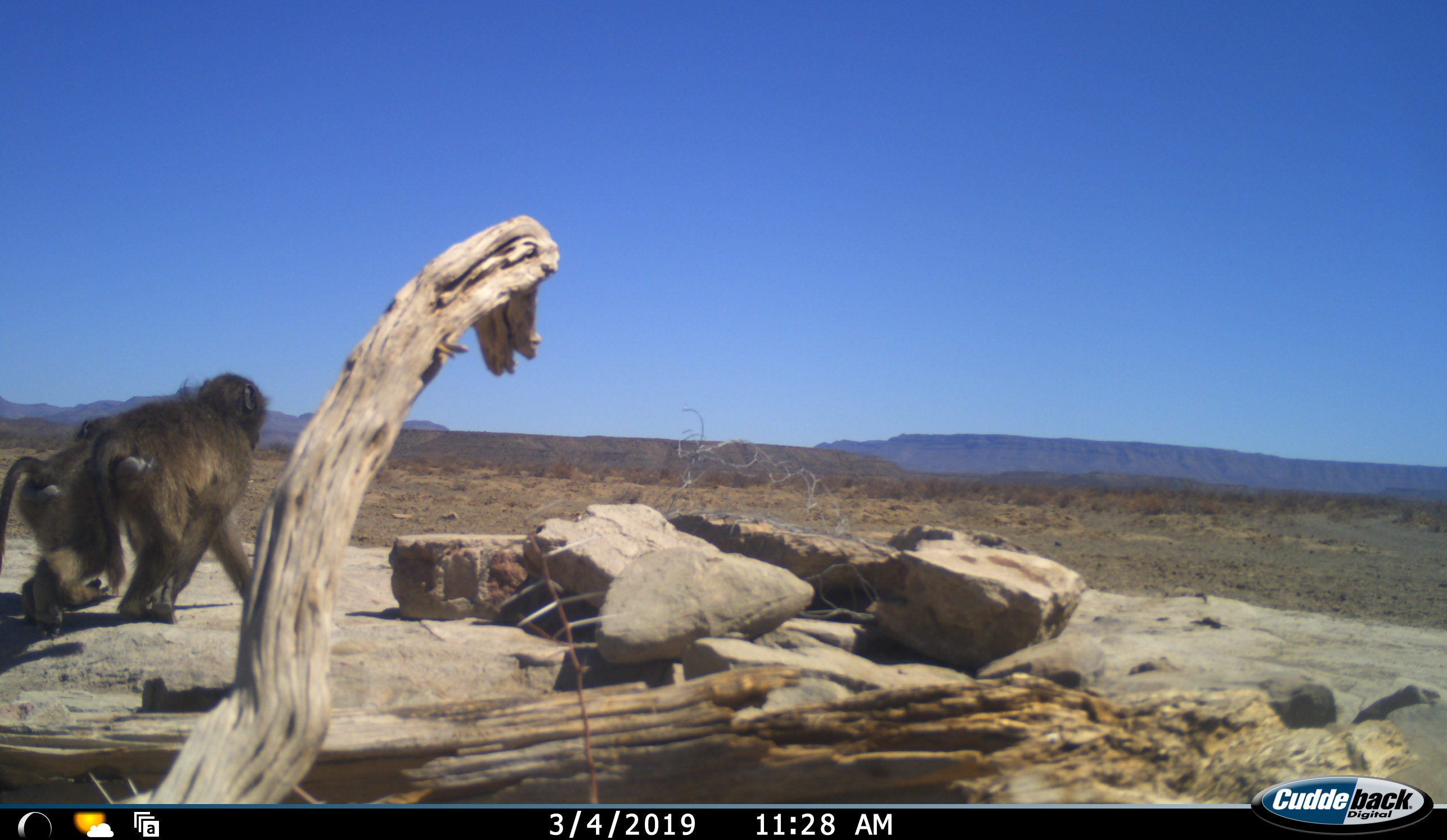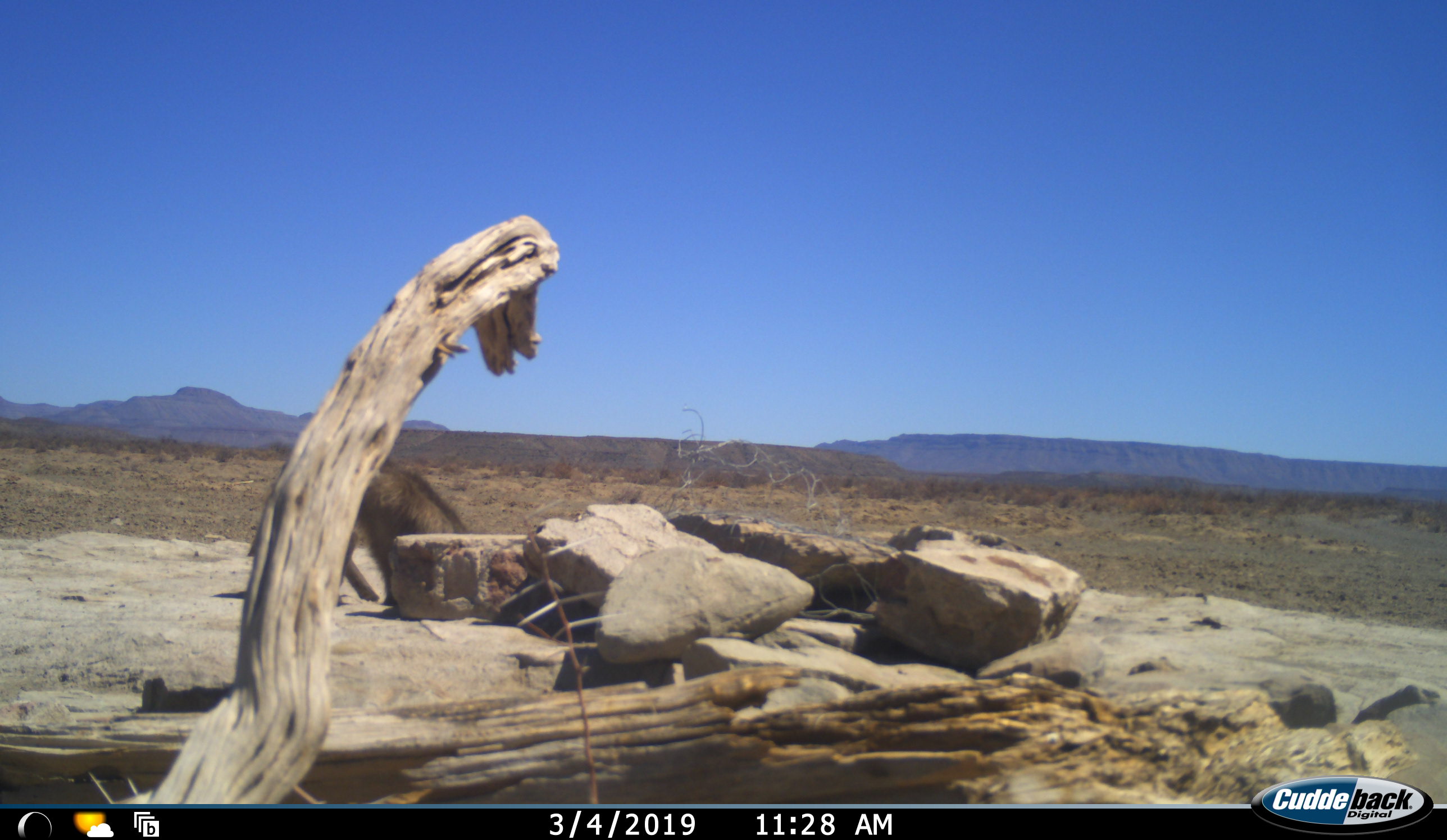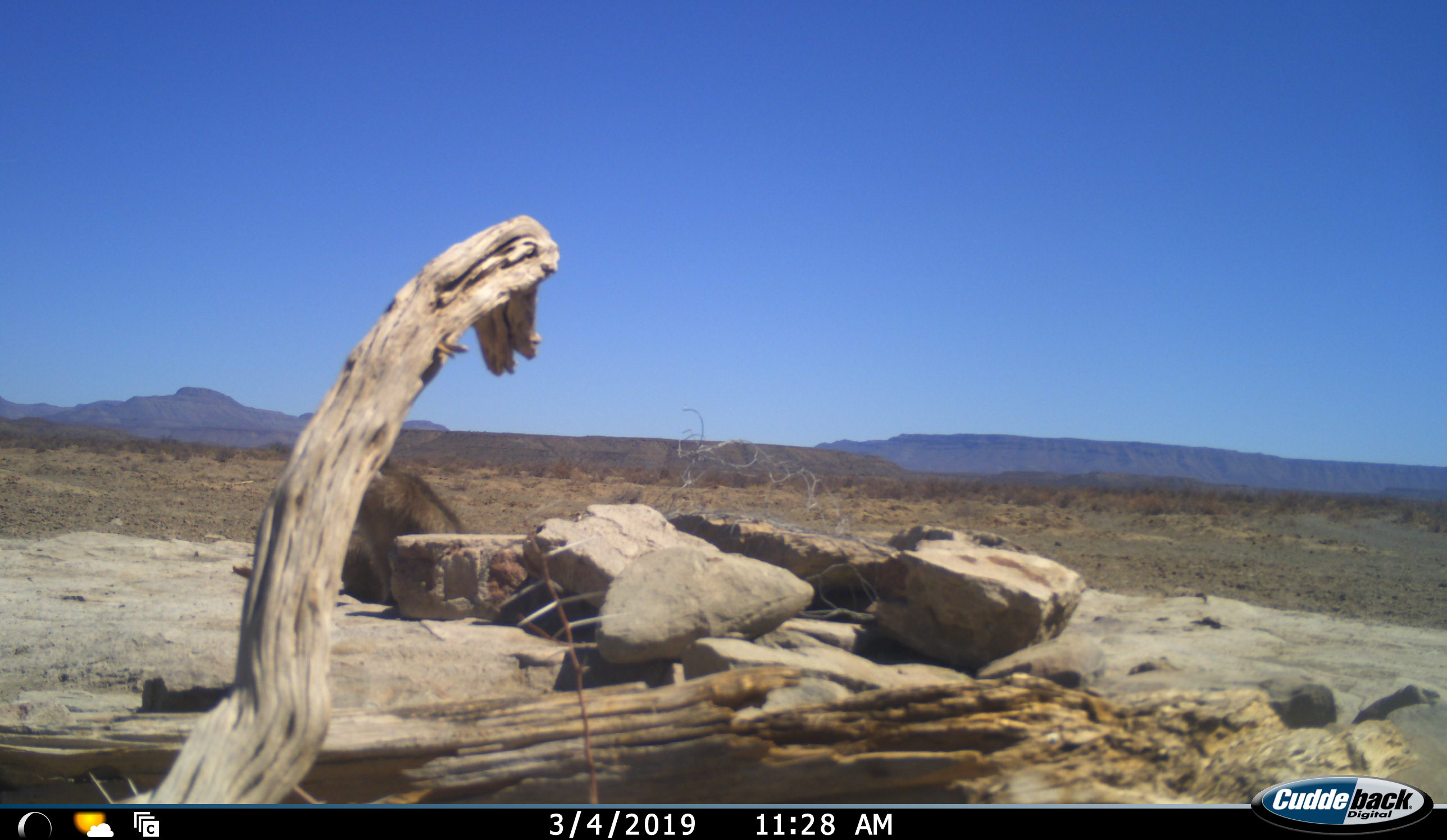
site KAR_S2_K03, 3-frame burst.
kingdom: Animalia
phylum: Chordata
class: Mammalia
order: Primates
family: Cercopithecidae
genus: Papio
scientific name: Papio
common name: baboon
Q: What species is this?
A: Baboon (Papio).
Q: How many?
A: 2.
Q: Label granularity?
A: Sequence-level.